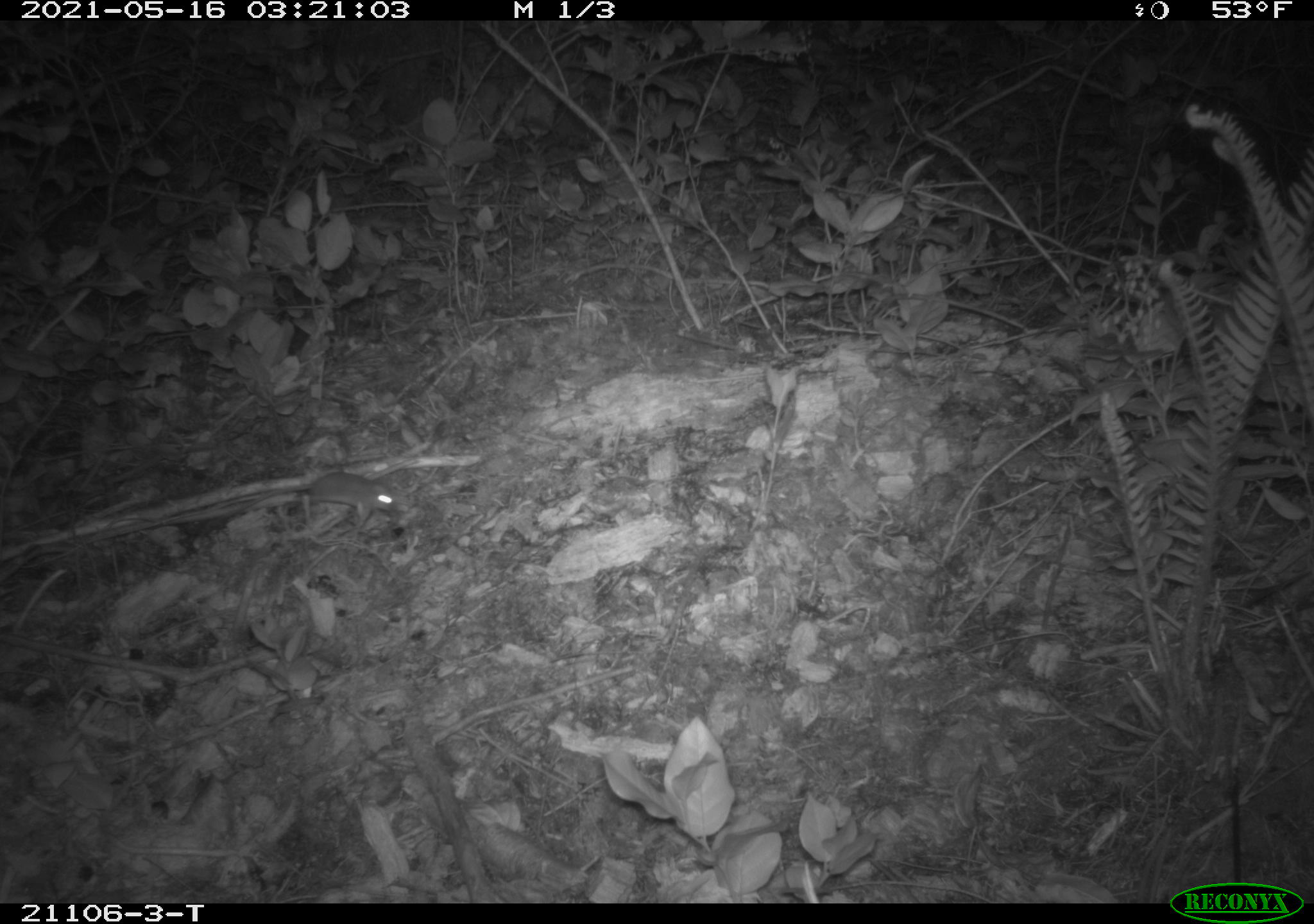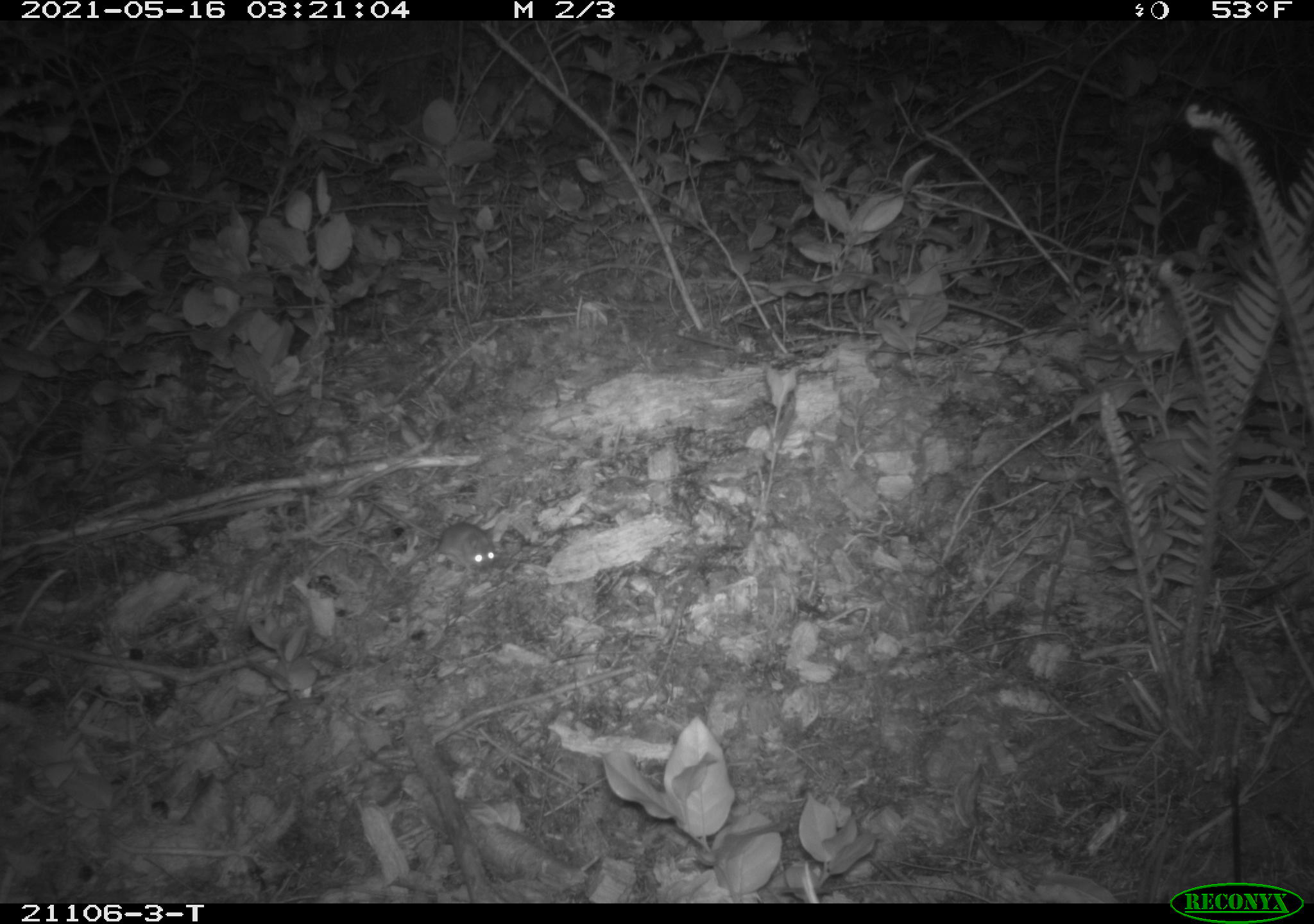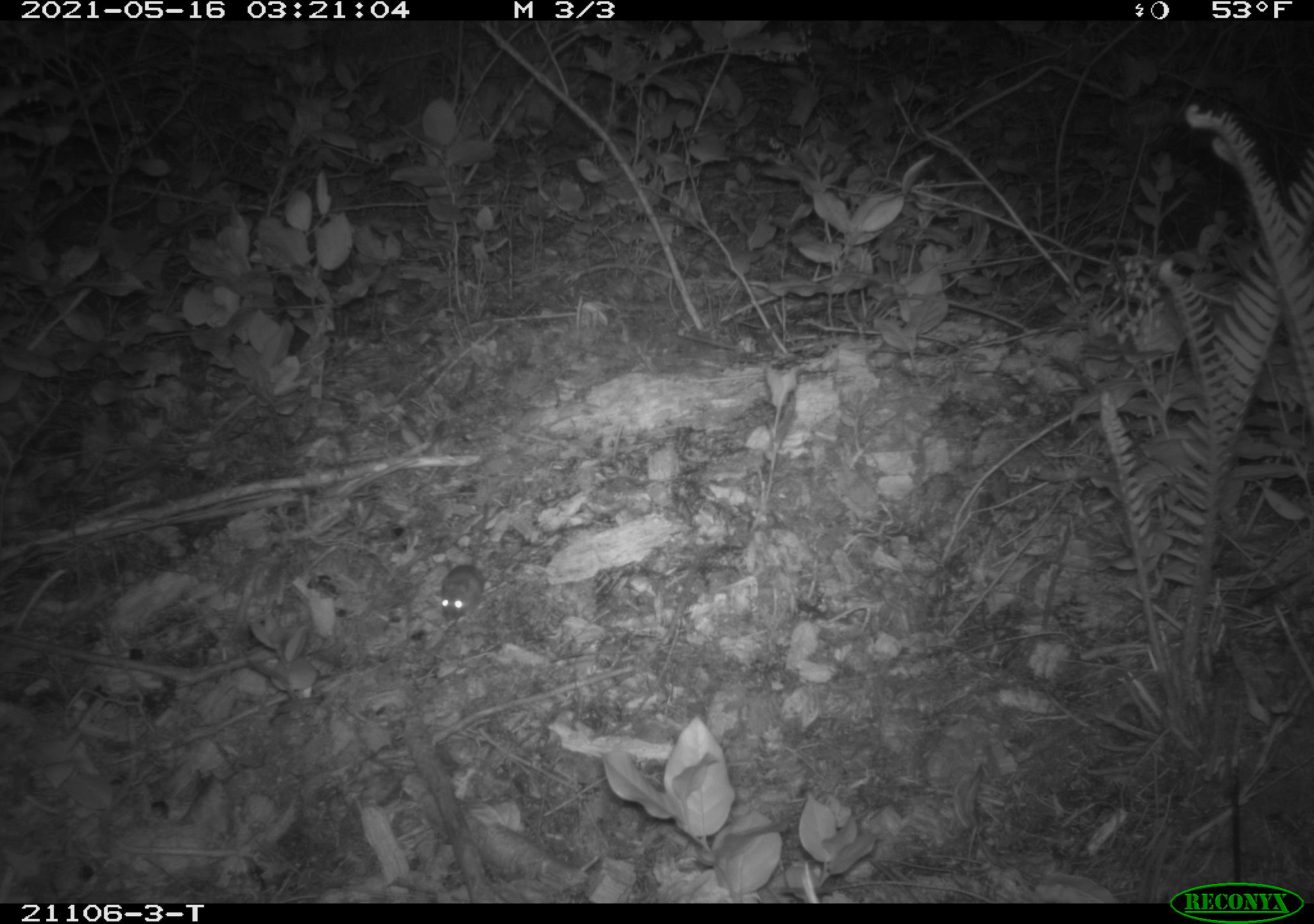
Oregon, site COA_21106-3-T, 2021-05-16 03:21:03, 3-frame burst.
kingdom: Animalia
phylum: Chordata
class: Mammalia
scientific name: Mammalia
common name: small mammal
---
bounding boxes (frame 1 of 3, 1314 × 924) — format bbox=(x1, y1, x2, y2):
small mammal: bbox=(176, 451, 433, 541)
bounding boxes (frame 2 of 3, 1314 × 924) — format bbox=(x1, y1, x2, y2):
small mammal: bbox=(369, 466, 514, 595)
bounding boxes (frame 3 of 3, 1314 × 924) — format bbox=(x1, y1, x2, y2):
small mammal: bbox=(419, 474, 545, 651)